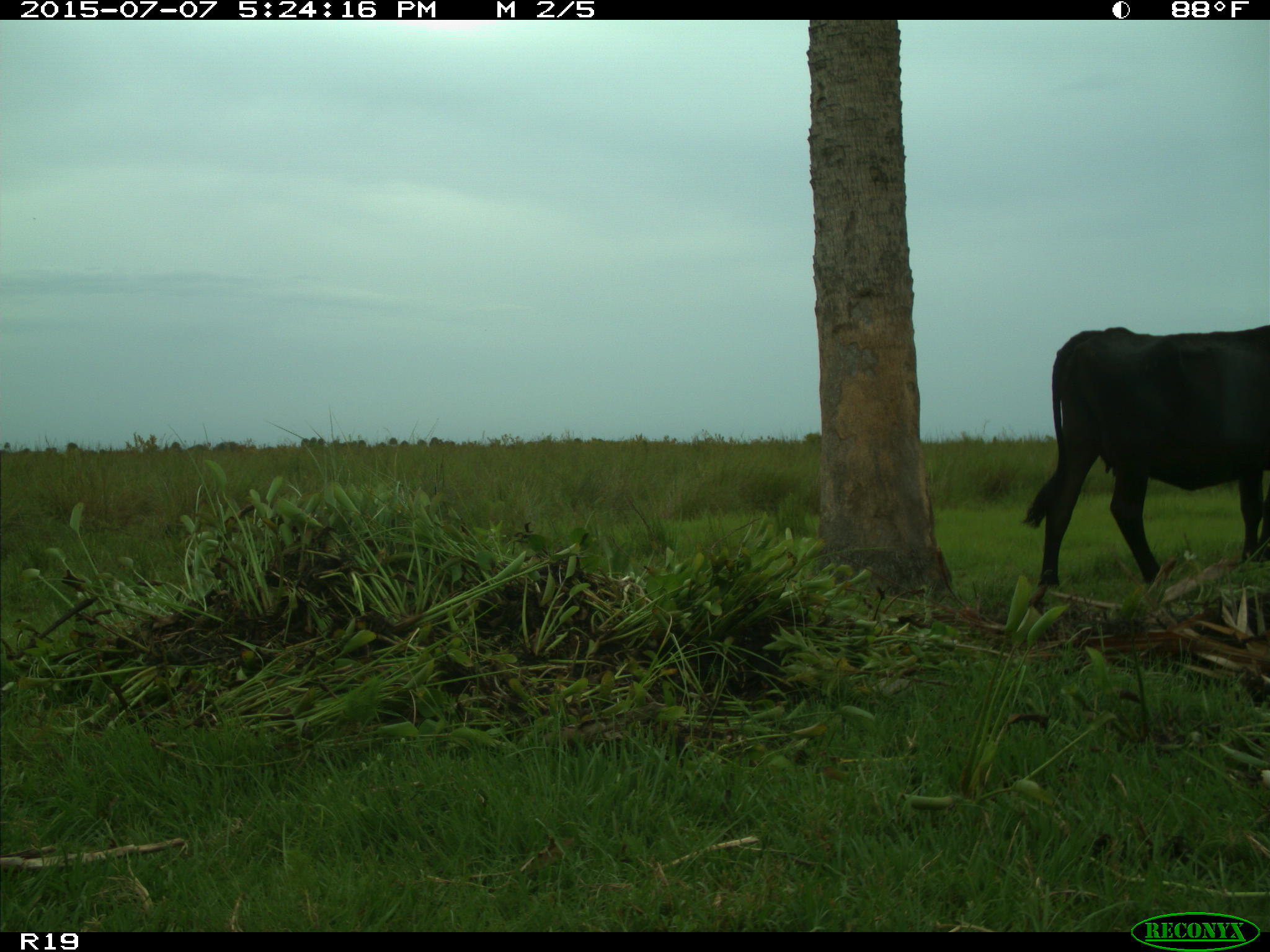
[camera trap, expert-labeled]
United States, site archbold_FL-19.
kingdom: Animalia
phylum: Chordata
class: Mammalia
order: Artiodactyla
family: Bovidae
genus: Bos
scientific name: Bos taurus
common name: domestic cow